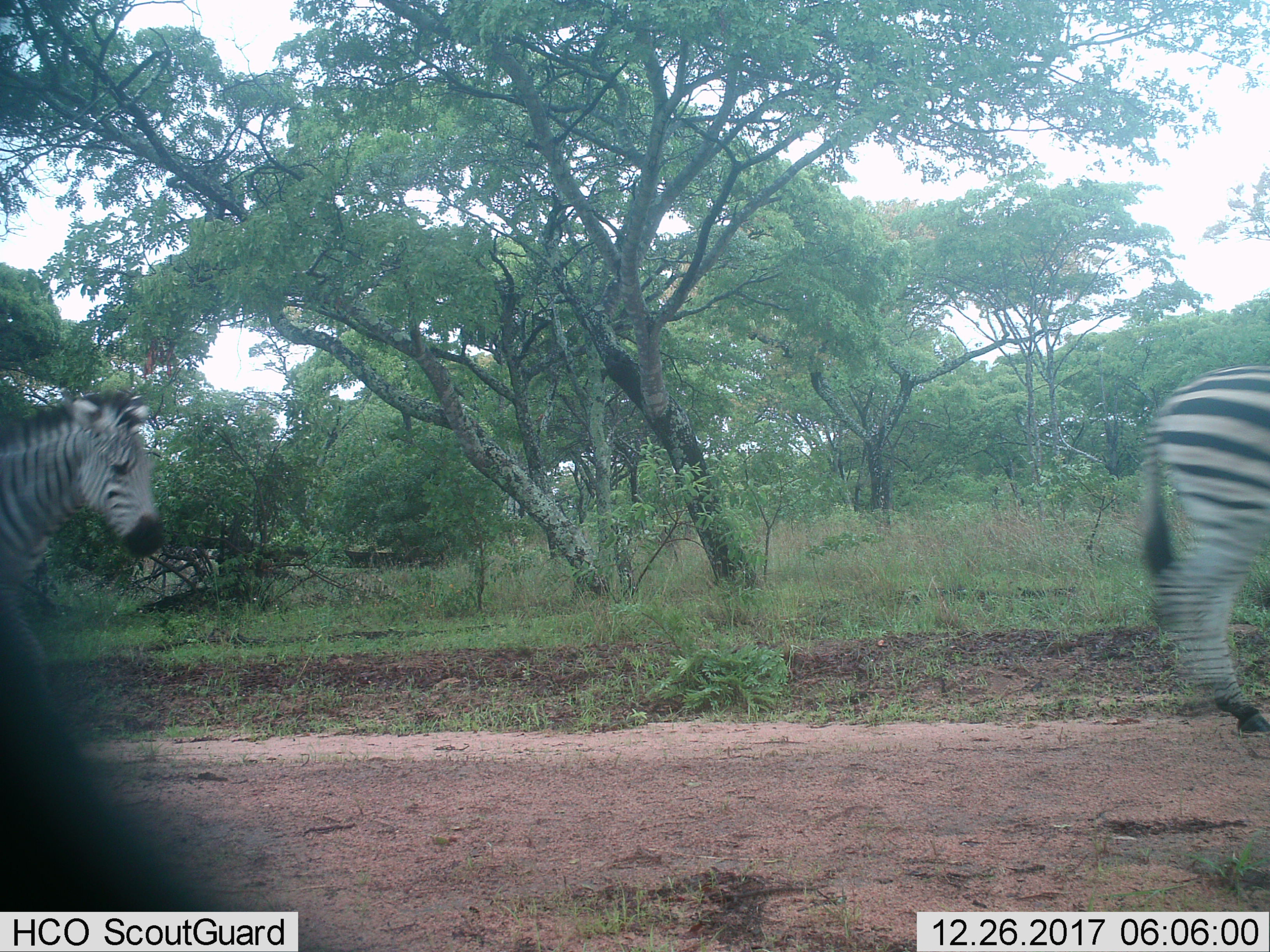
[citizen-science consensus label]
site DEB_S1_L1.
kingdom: Animalia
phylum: Chordata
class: Mammalia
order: Perissodactyla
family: Equidae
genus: Equus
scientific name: Equus quagga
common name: plains zebra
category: zebraplains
Zebraplains (plains zebra) (Equus quagga), count 2. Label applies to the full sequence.